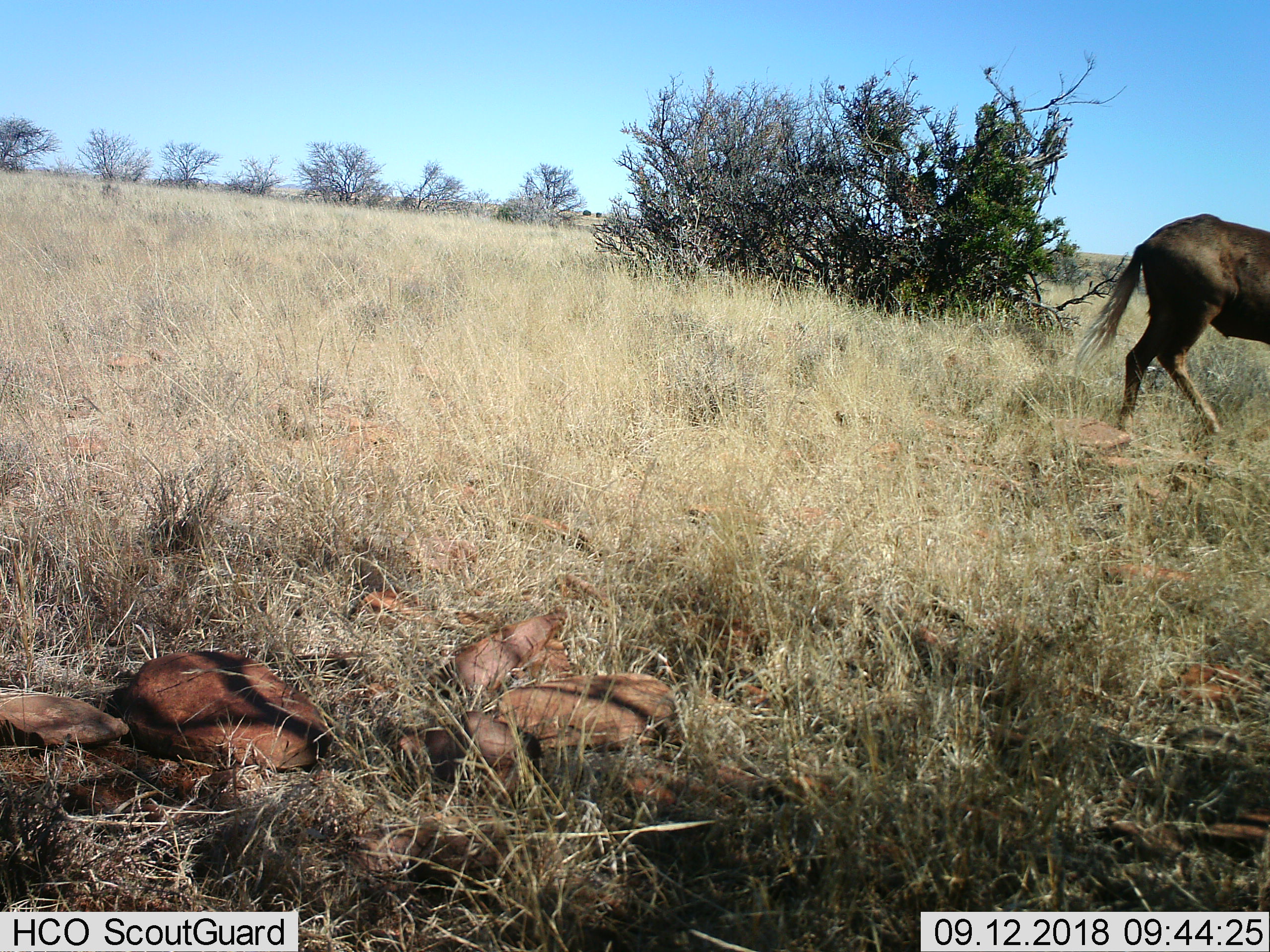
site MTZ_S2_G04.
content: unidentified animal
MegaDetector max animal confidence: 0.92